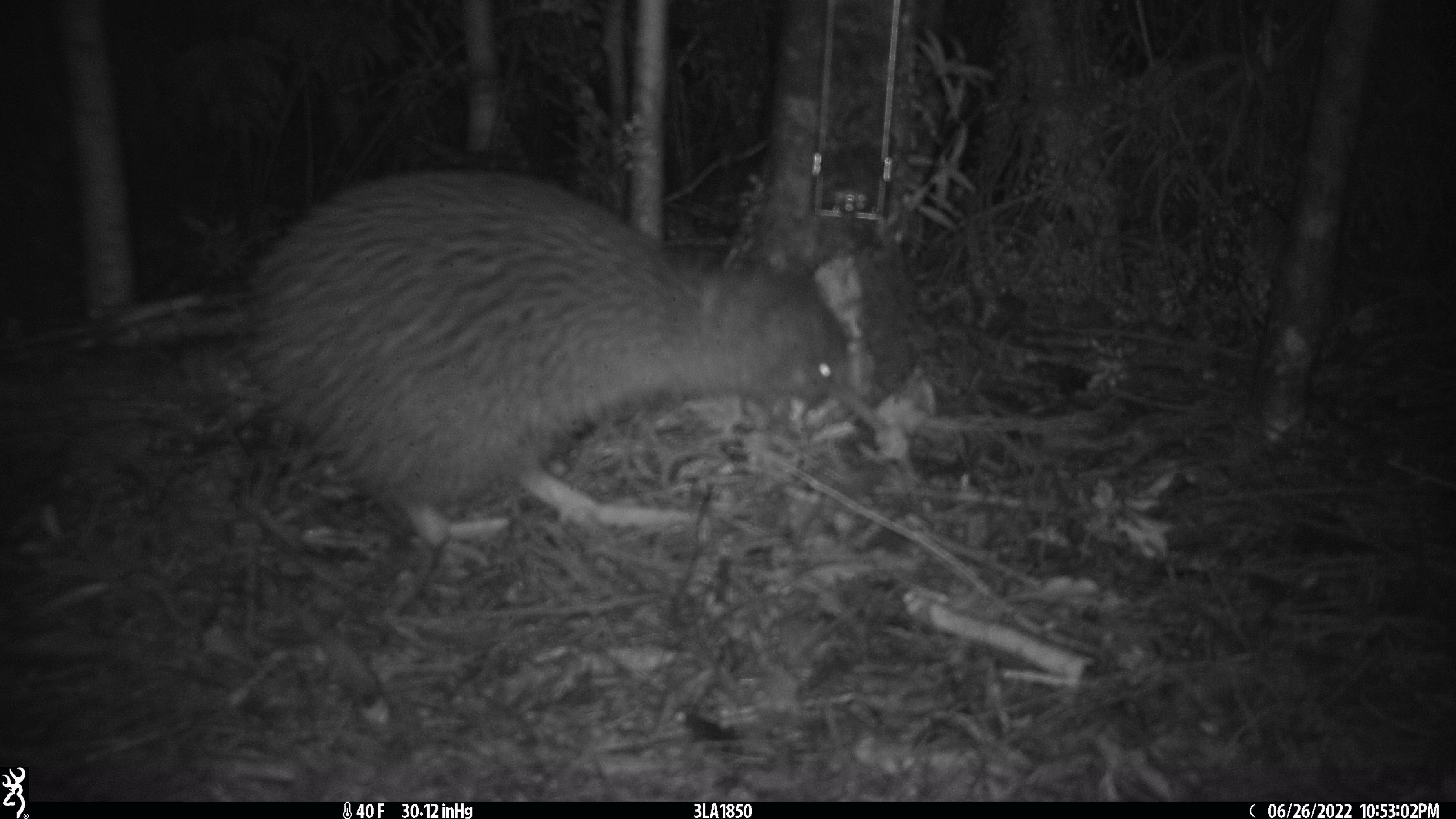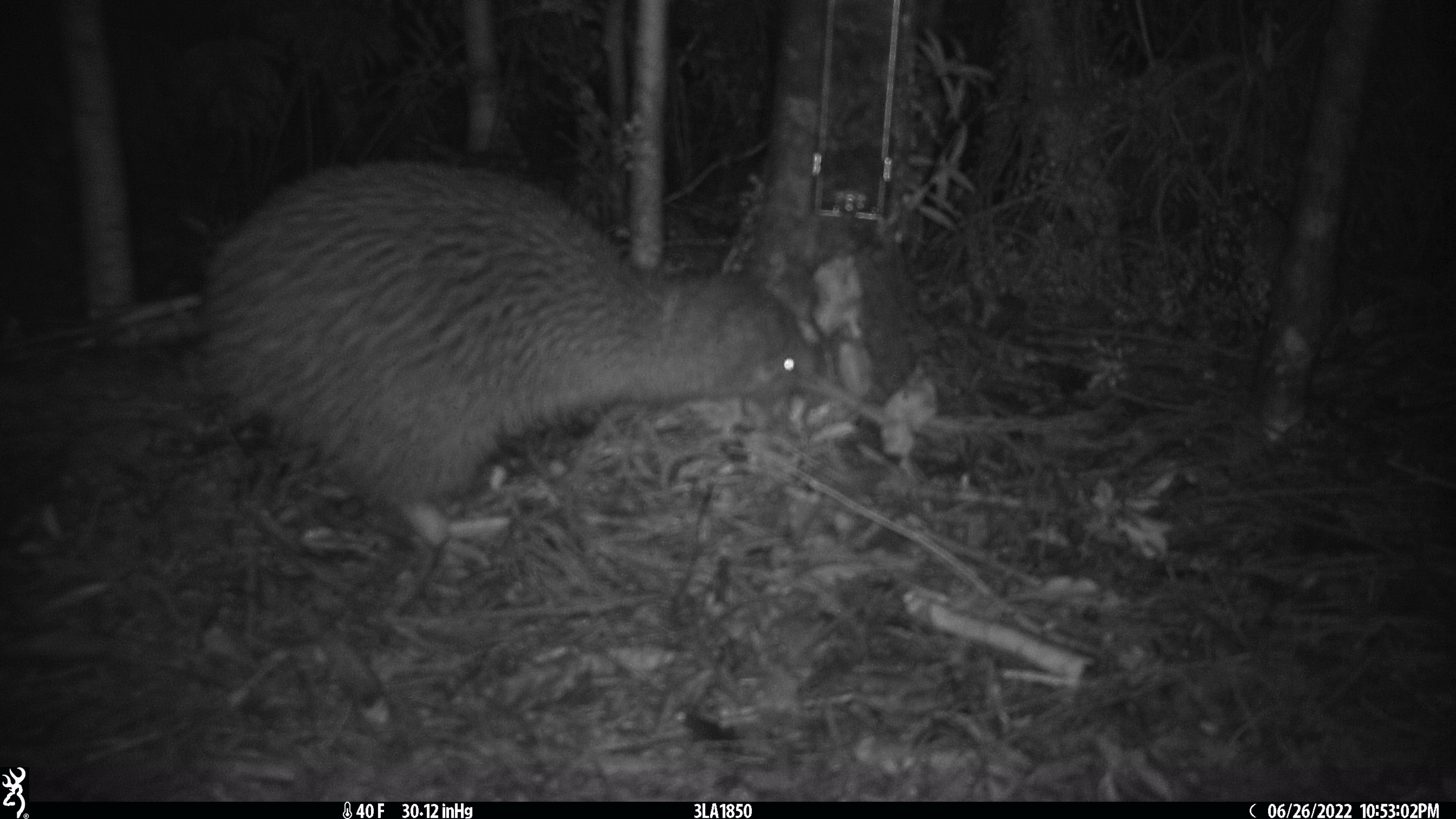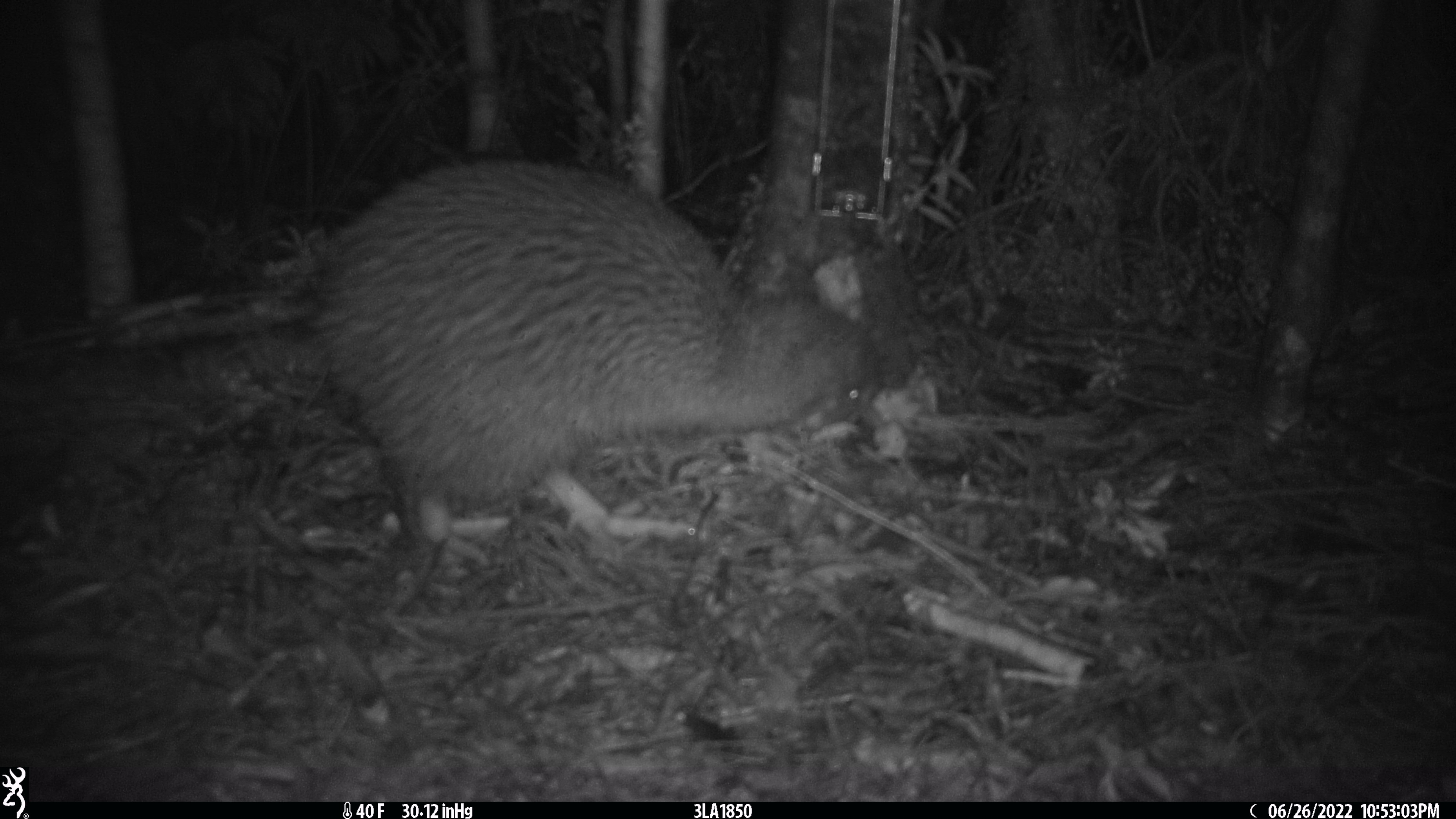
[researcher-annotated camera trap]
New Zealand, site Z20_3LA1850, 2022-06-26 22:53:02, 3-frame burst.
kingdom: Animalia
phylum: Chordata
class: Aves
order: Apterygiformes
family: Apterygidae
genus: Apteryx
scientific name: Apteryx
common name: kiwi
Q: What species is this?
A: Kiwi (Apteryx).